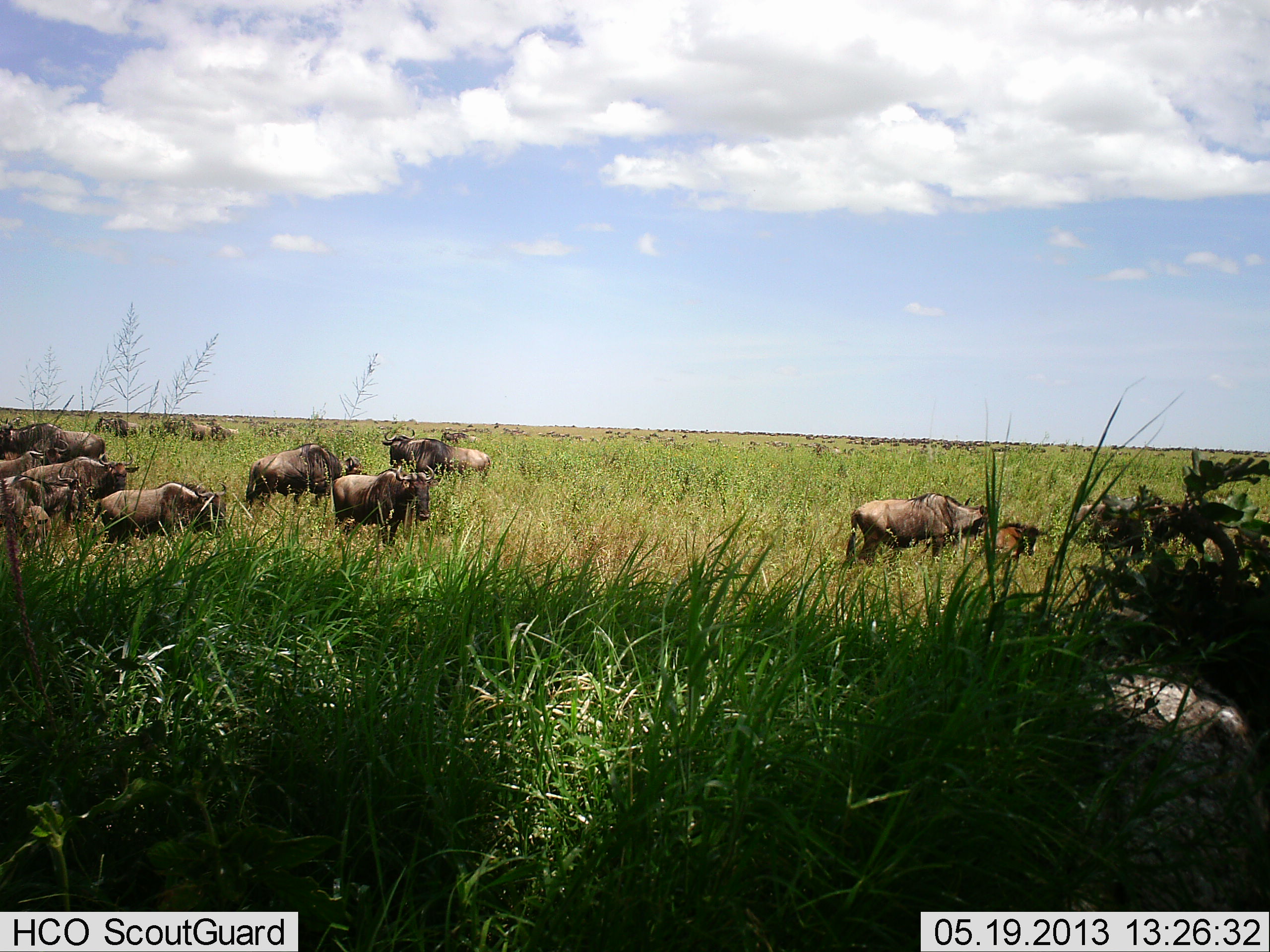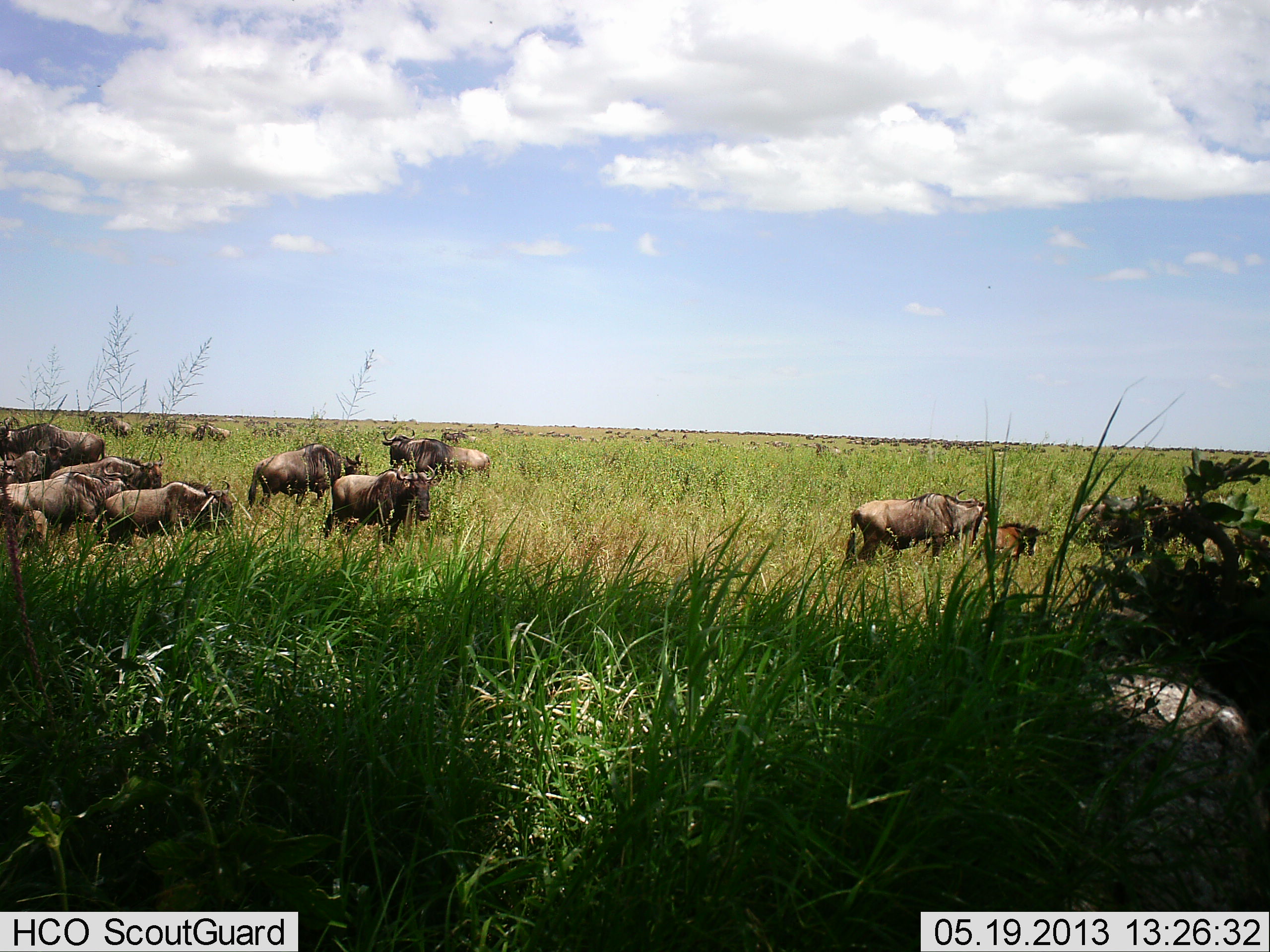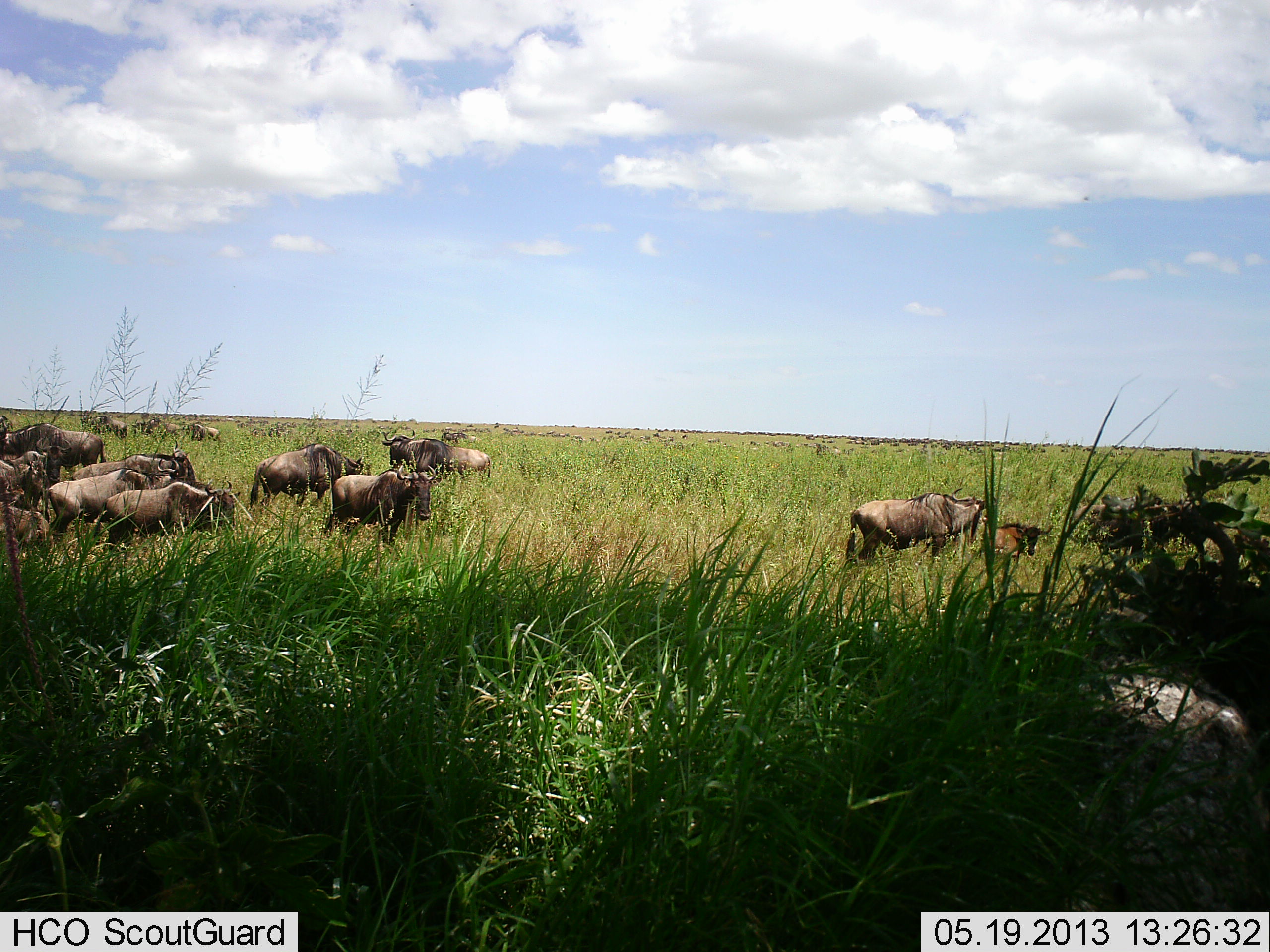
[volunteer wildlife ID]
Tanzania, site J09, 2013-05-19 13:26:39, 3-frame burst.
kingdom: Animalia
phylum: Chordata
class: Mammalia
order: Artiodactyla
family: Bovidae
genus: Connochaetes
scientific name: Connochaetes taurinus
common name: blue wildebeest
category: wildebeest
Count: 11-50.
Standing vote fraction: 80%.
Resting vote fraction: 40%.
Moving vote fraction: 40%.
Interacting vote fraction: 0%.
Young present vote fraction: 30%.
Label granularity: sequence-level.